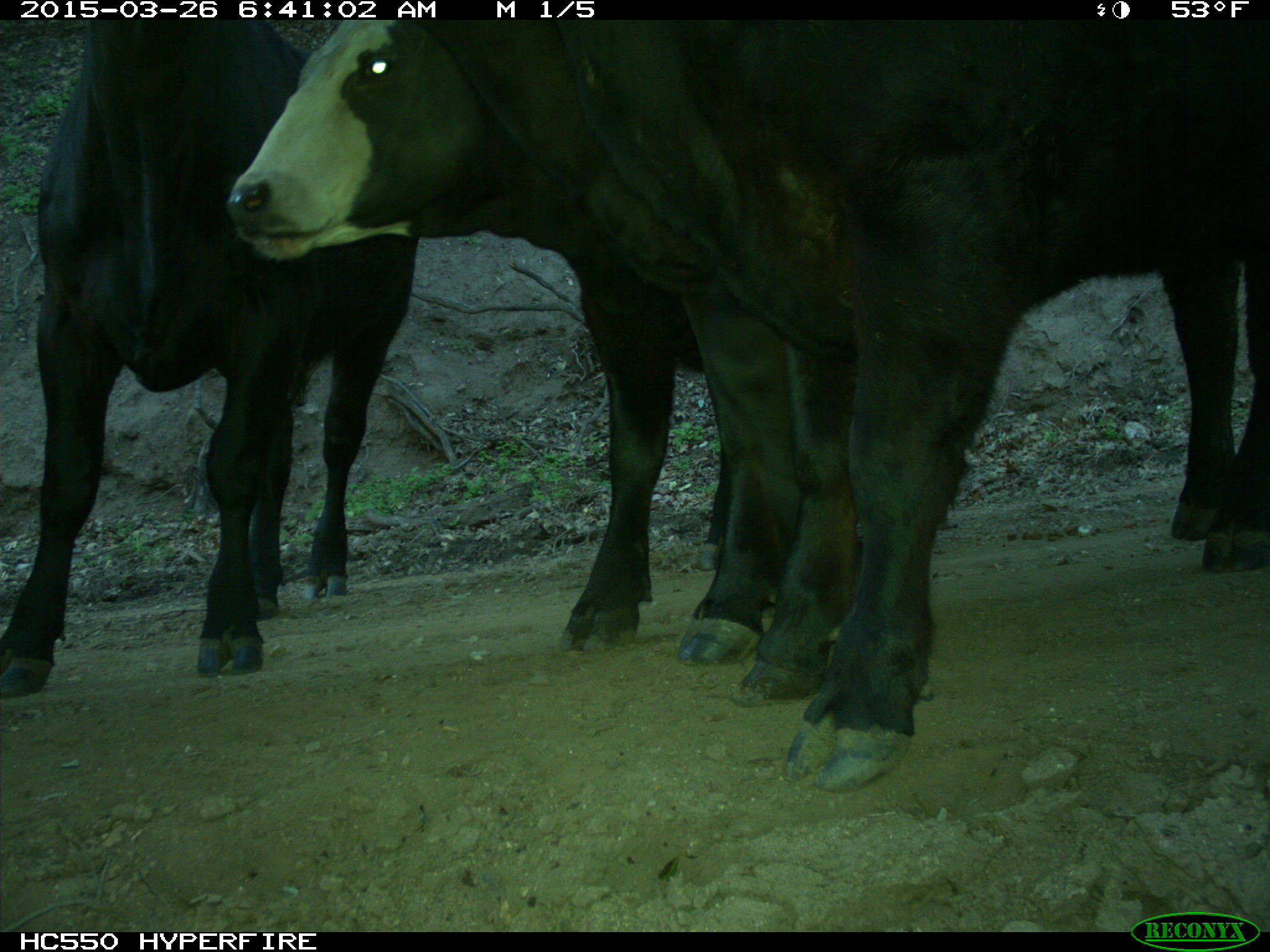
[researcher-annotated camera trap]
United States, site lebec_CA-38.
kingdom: Animalia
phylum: Chordata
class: Mammalia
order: Artiodactyla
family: Bovidae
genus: Bos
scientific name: Bos taurus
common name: domestic cow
Bos taurus (domestic cow).